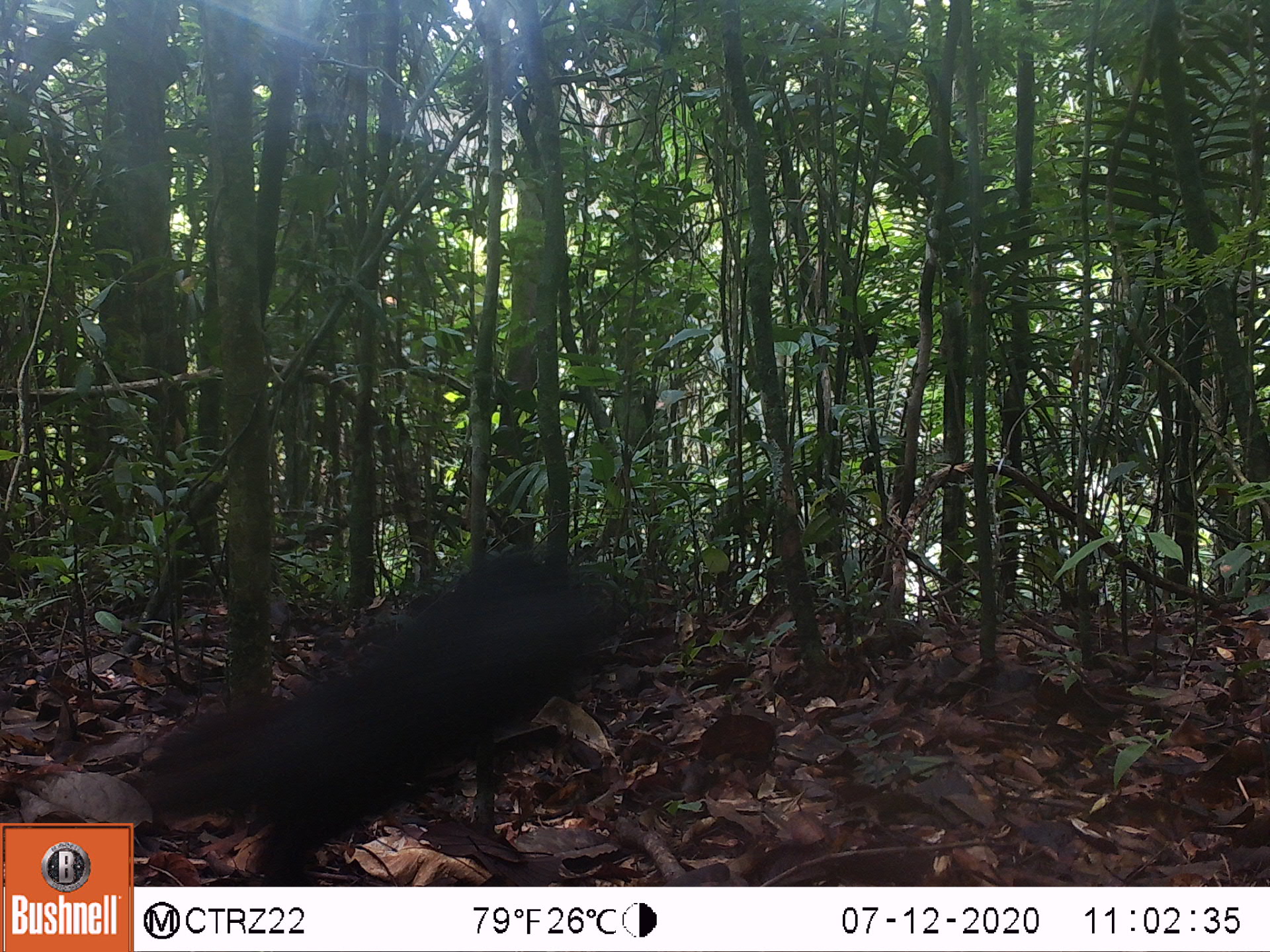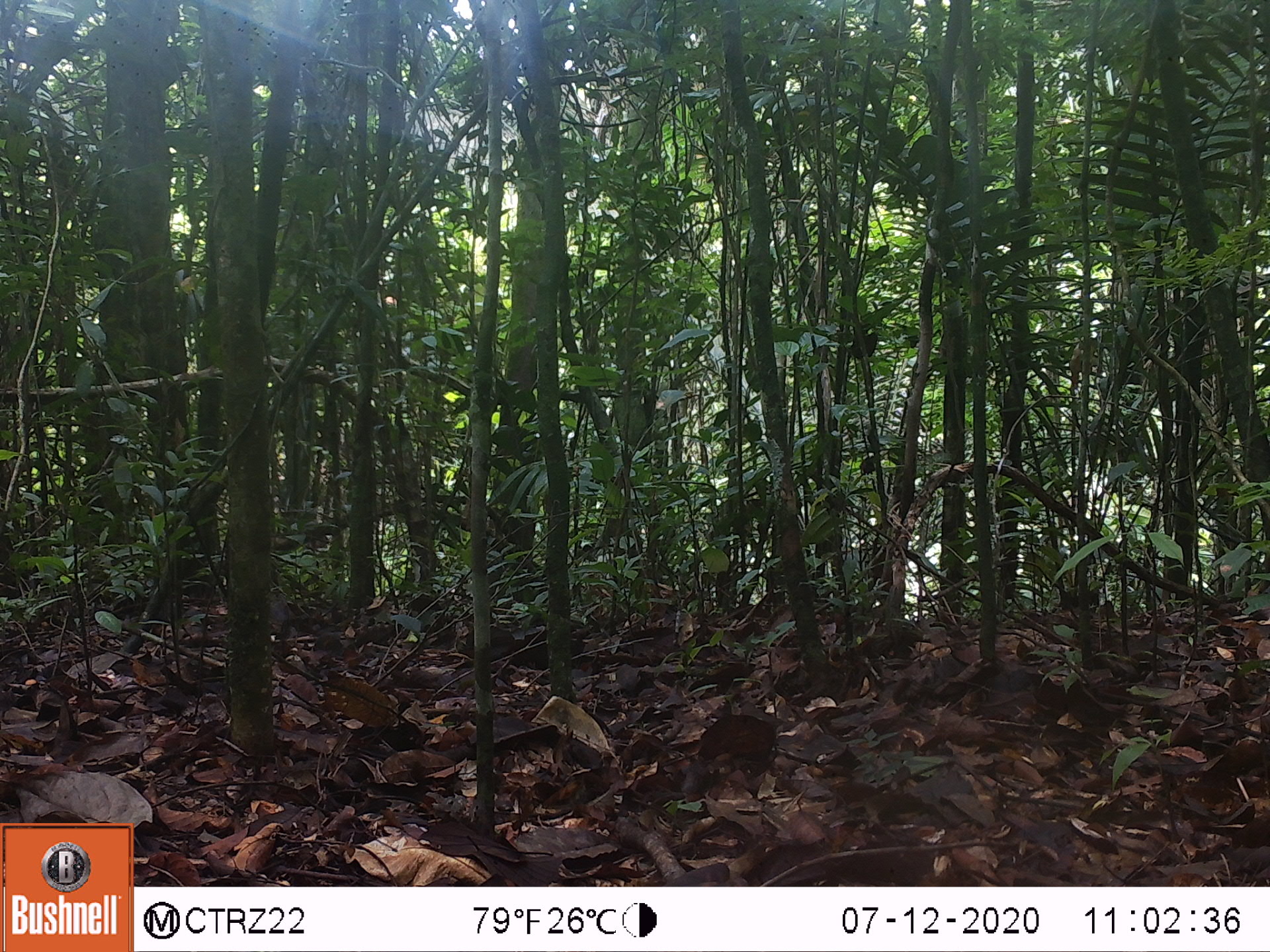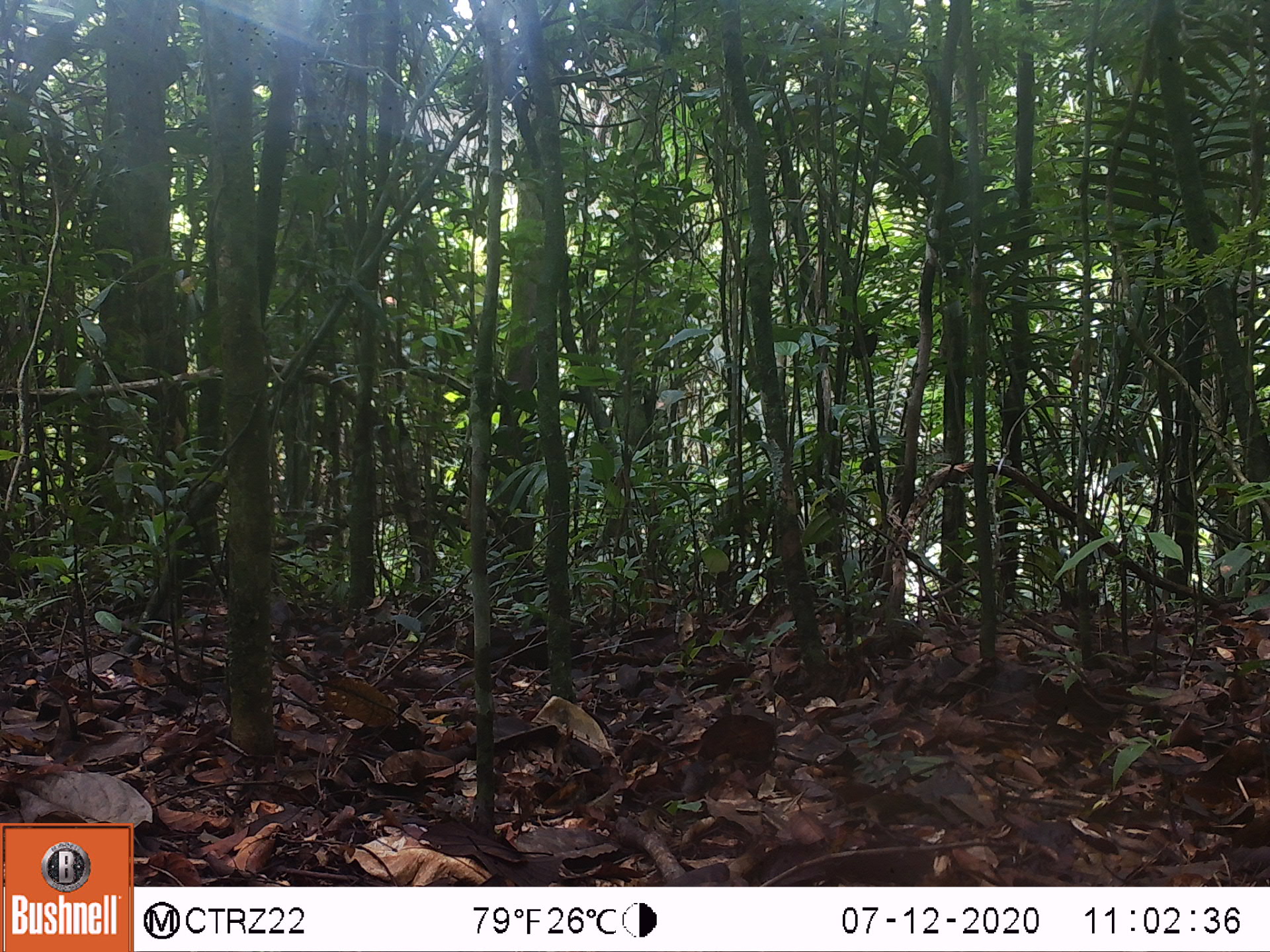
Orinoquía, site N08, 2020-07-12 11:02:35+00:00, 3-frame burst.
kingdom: Animalia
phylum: Chordata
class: Mammalia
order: Rodentia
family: Dasyproctidae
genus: Dasyprocta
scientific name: Dasyprocta fuliginosa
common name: black agouti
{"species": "black agouti (Dasyprocta fuliginosa)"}